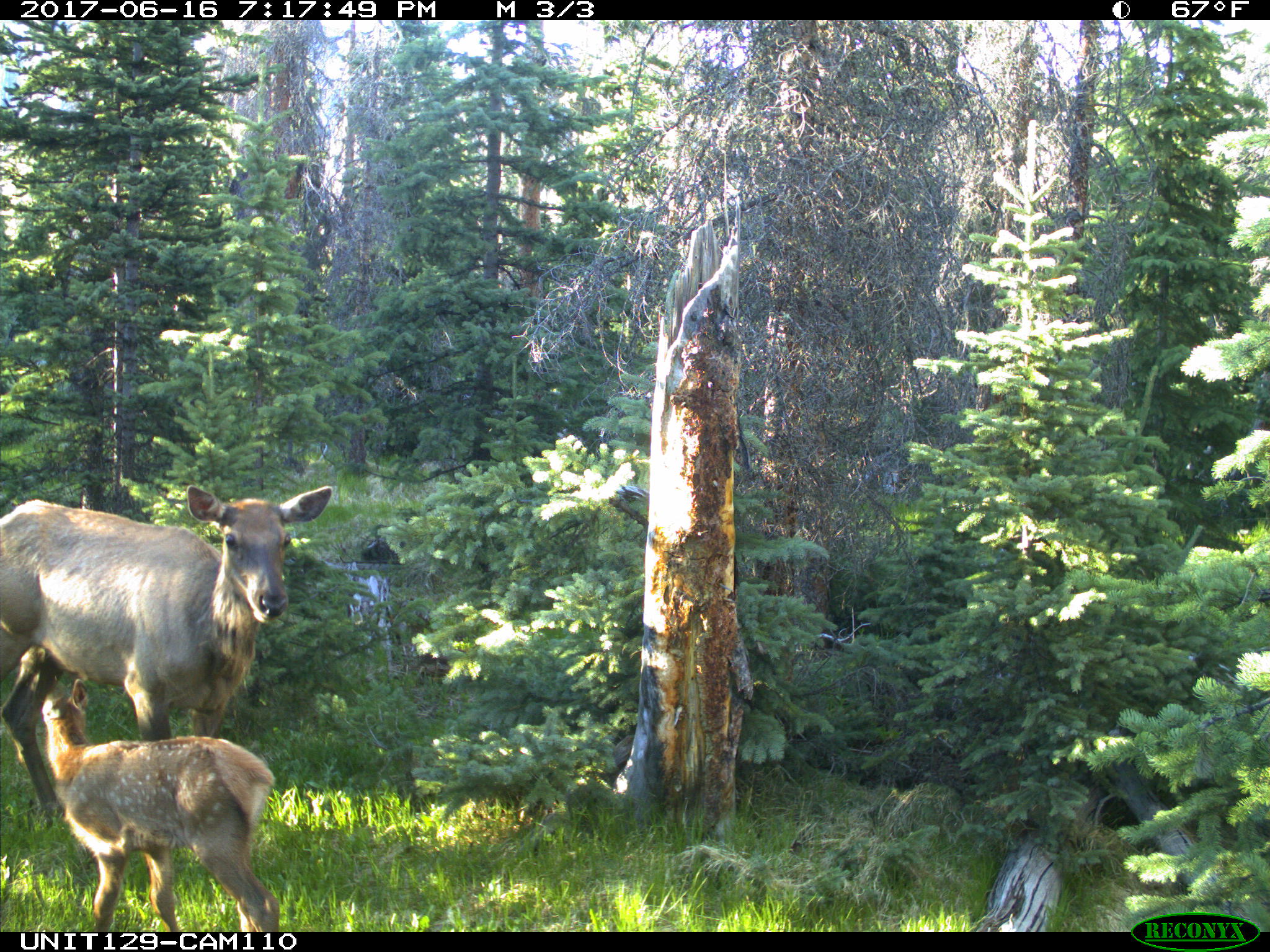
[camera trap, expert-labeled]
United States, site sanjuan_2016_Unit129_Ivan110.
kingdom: Animalia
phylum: Chordata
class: Mammalia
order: Artiodactyla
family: Cervidae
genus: Cervus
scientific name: Cervus elaphus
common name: red deer